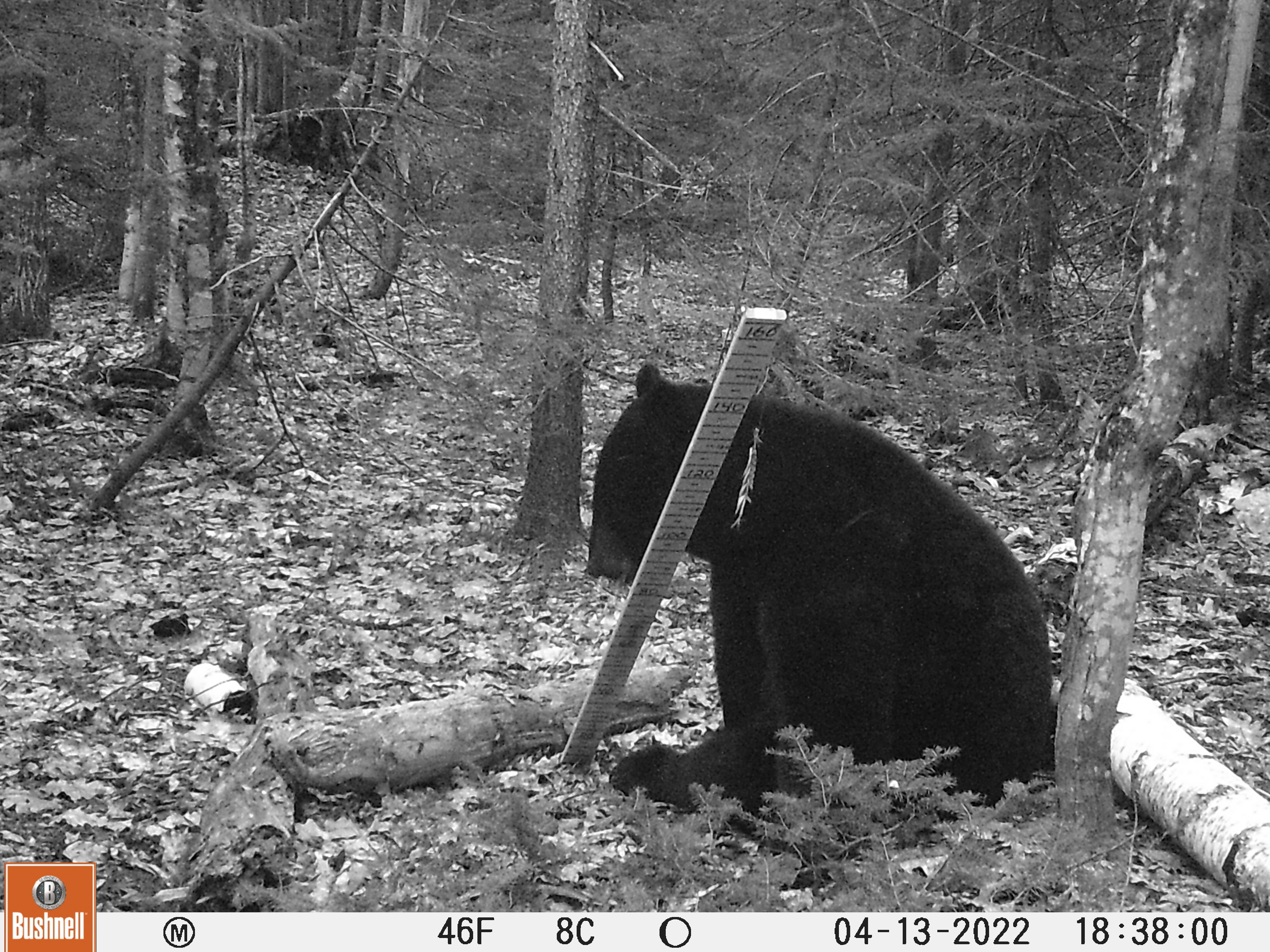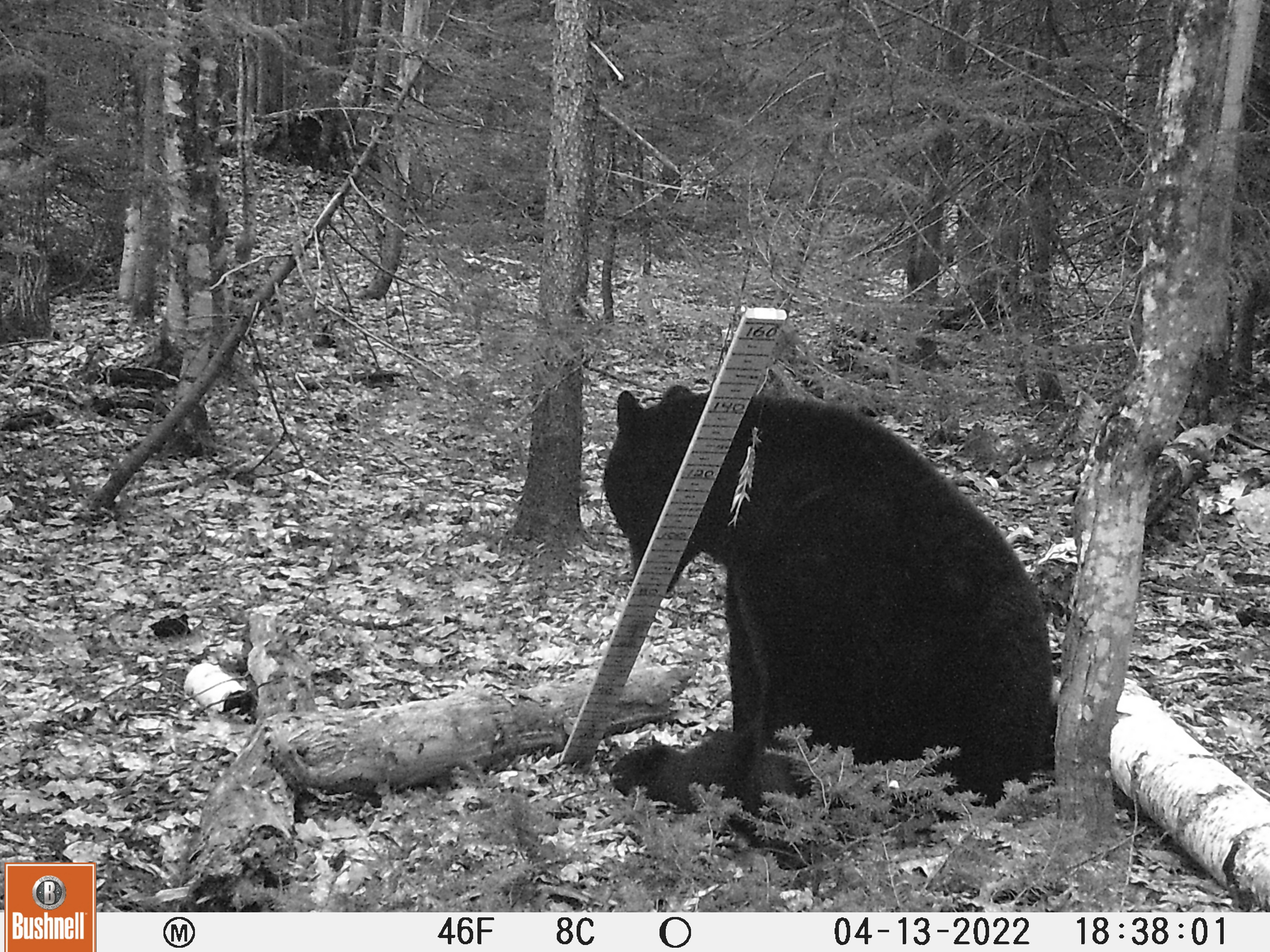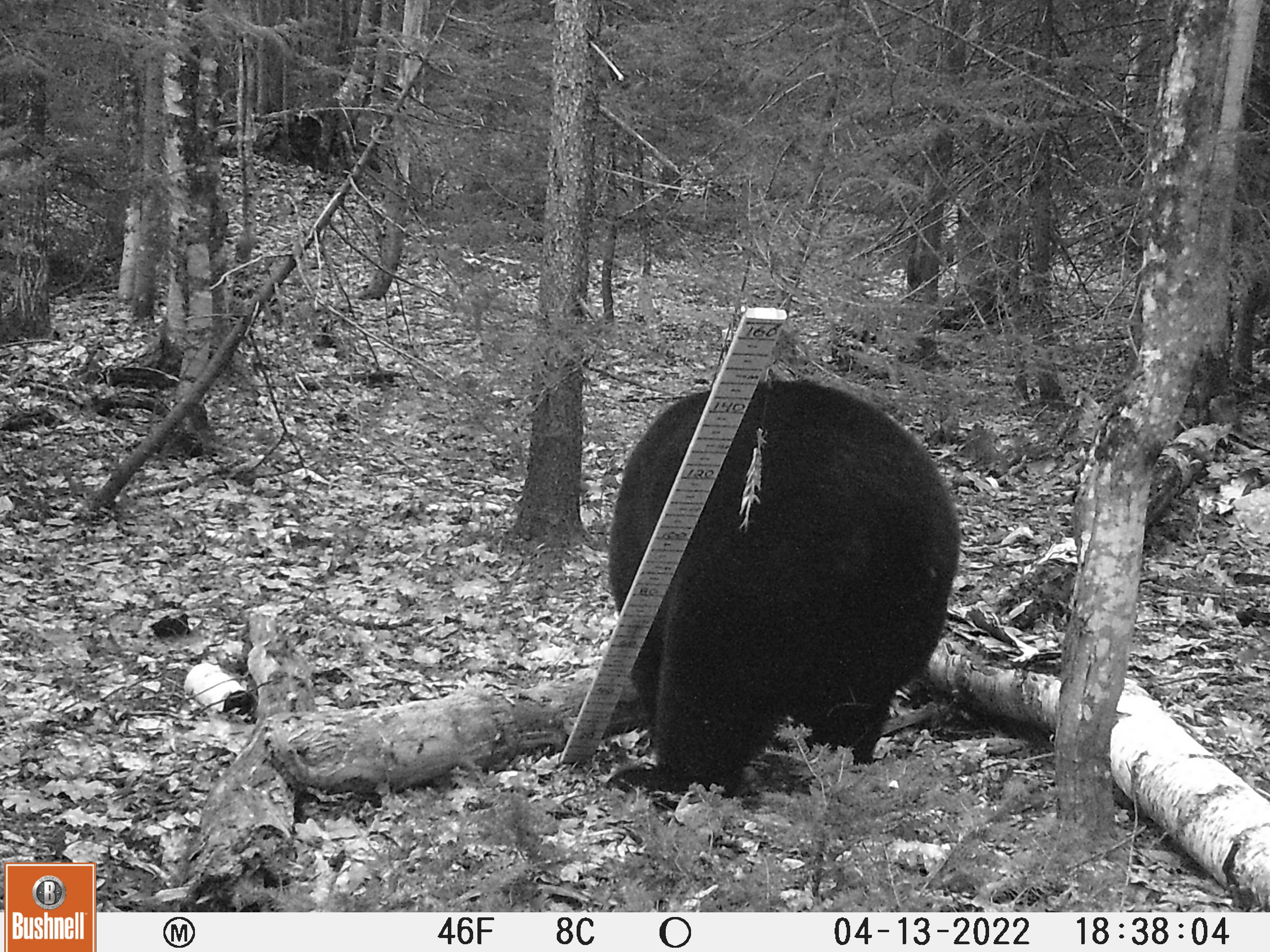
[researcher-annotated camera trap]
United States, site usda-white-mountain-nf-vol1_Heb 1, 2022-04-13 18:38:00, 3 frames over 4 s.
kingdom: Animalia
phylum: Chordata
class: Mammalia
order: Carnivora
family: Ursidae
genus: Ursus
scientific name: Ursus americanus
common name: black bear